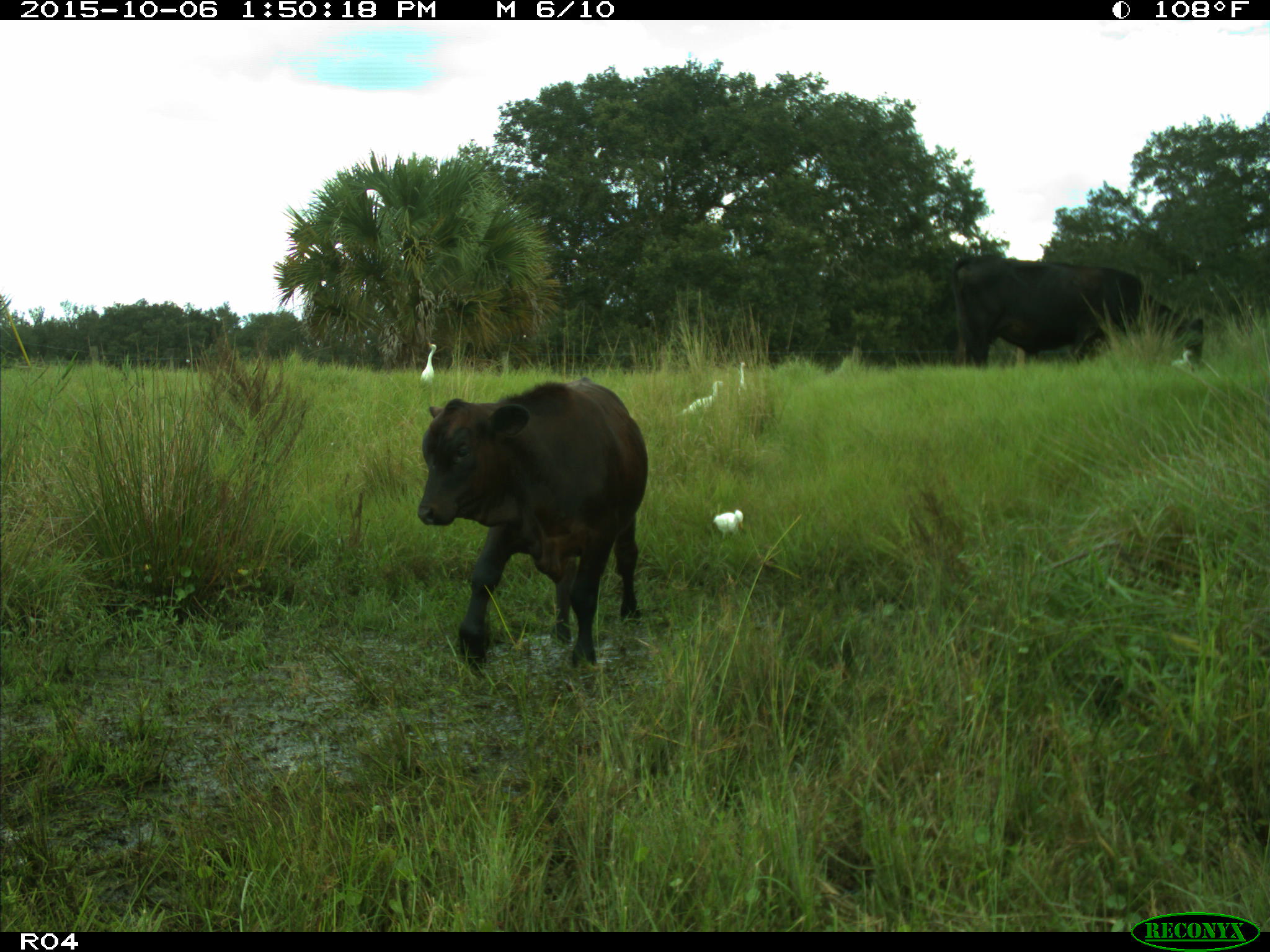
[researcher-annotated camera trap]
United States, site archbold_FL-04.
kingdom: Animalia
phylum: Chordata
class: Mammalia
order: Artiodactyla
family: Bovidae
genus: Bos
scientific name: Bos taurus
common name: domestic cow